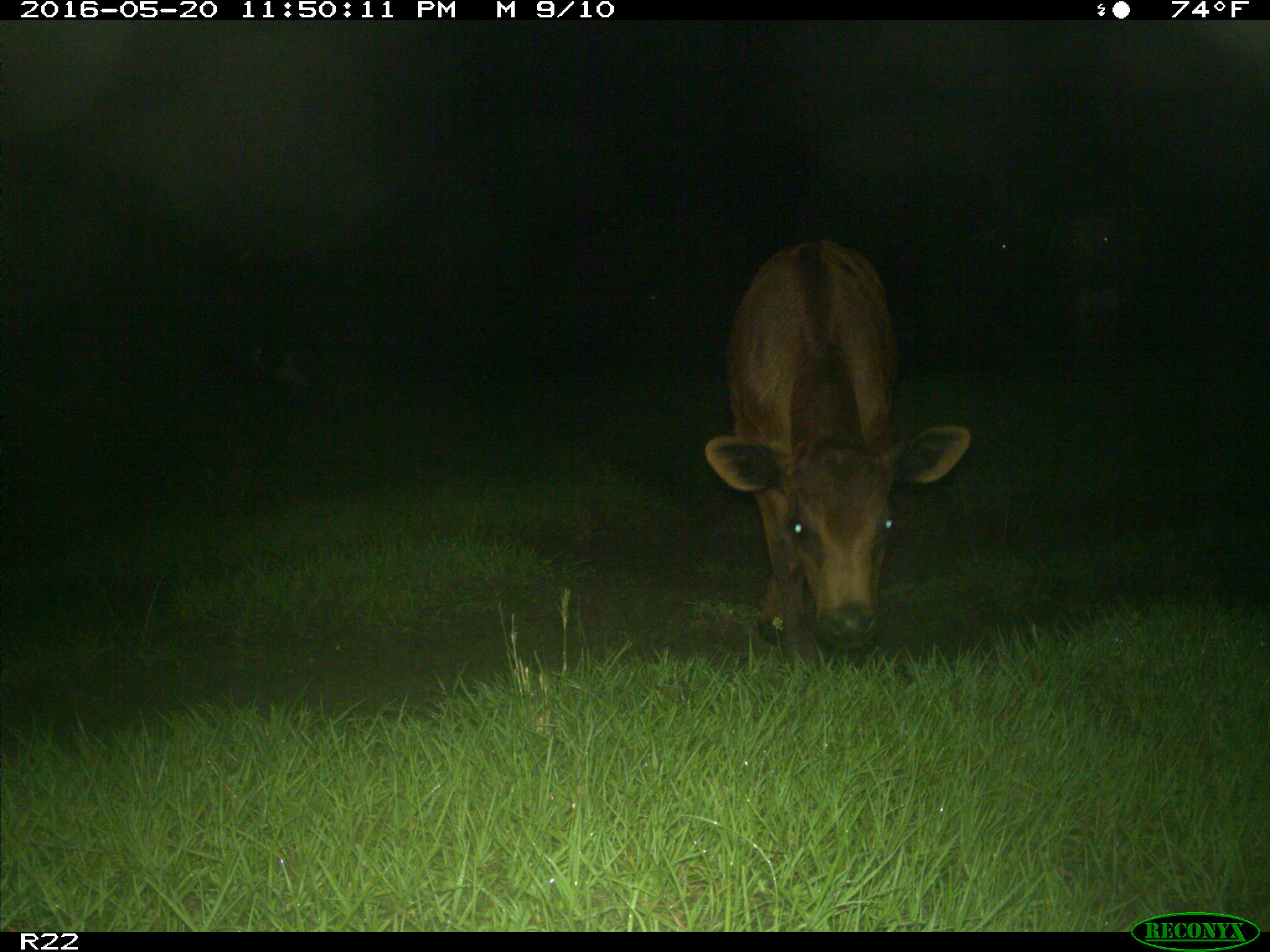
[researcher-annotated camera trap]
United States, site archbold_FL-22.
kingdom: Animalia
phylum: Chordata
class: Mammalia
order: Artiodactyla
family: Bovidae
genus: Bos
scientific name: Bos taurus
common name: domestic cow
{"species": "Bos taurus (domestic cow)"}